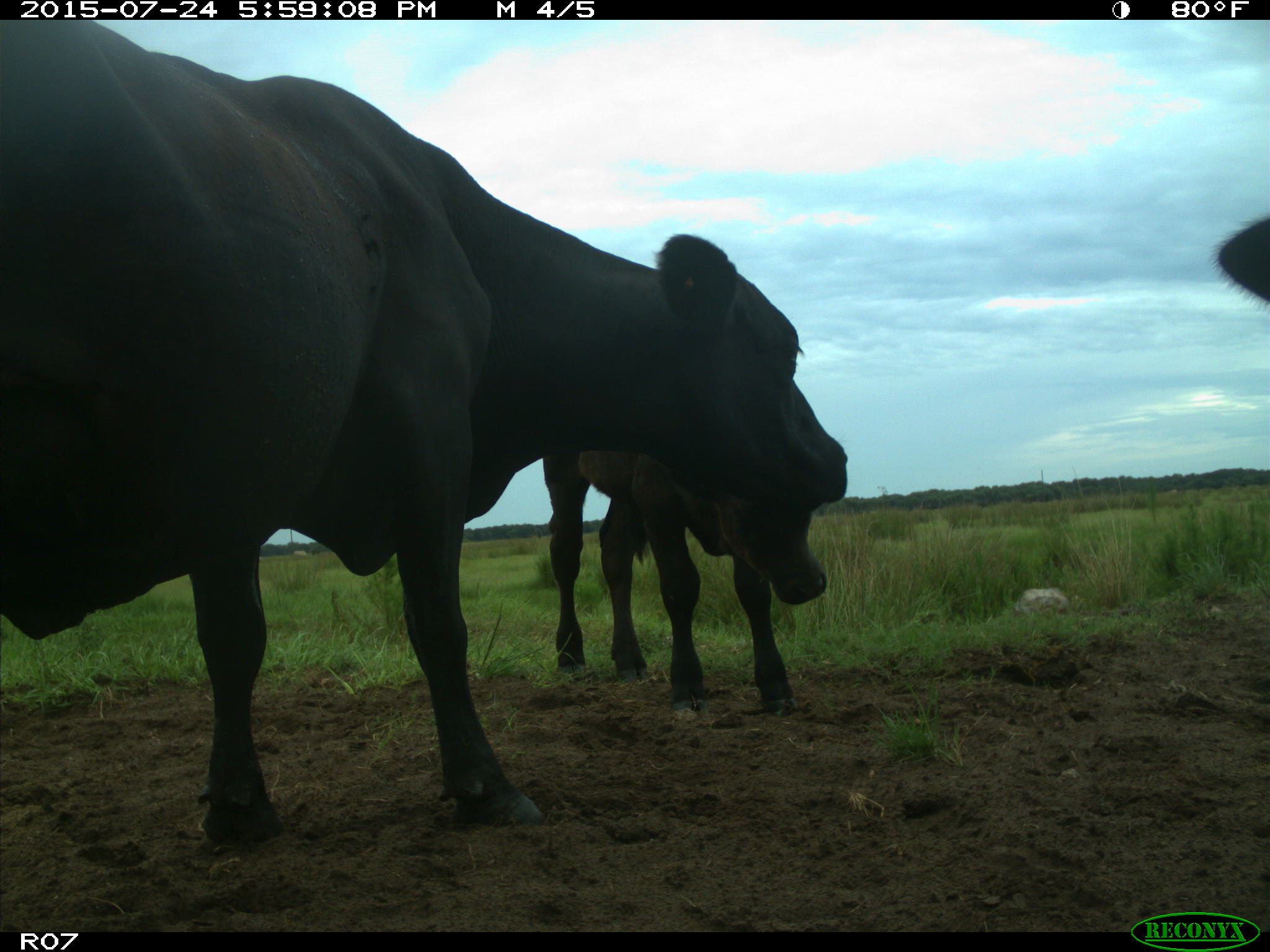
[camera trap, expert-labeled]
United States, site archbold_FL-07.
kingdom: Animalia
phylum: Chordata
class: Mammalia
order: Artiodactyla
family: Bovidae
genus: Bos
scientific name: Bos taurus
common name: domestic cow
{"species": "Bos taurus (domestic cow)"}